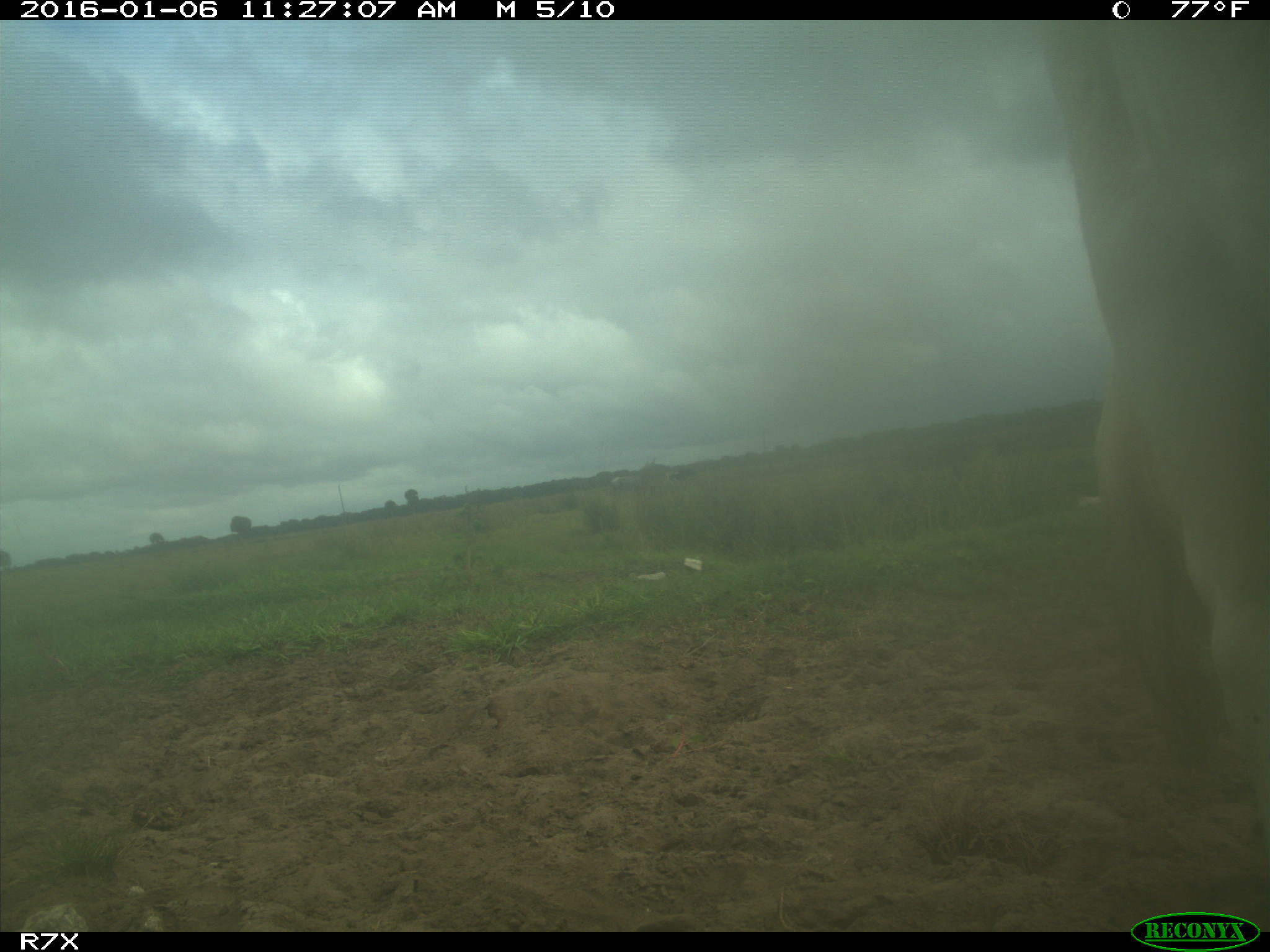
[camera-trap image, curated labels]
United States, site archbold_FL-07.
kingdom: Animalia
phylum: Chordata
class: Mammalia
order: Artiodactyla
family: Bovidae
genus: Bos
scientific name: Bos taurus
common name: domestic cow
Bos taurus (domestic cow).